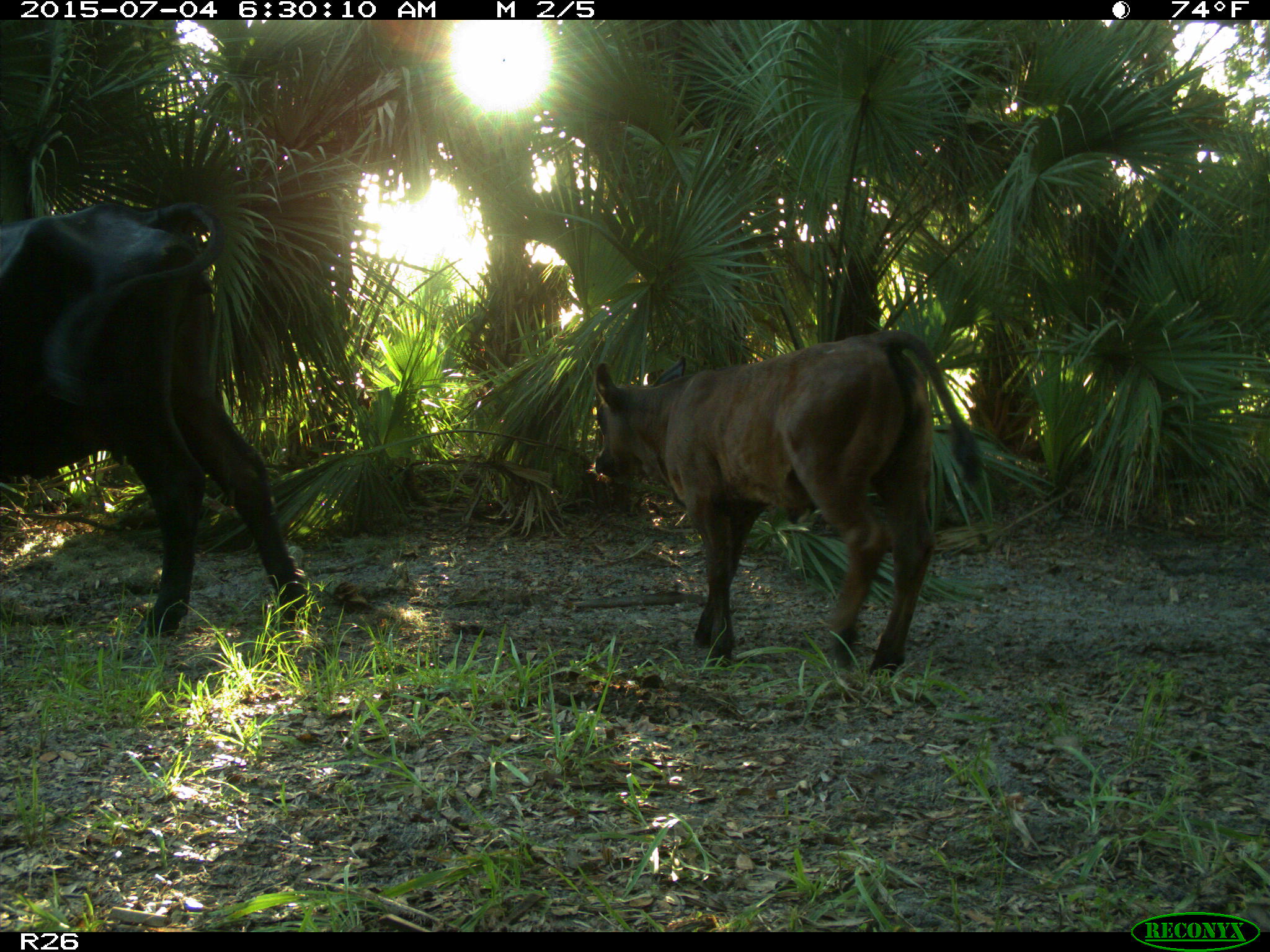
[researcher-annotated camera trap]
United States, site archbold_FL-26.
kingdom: Animalia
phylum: Chordata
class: Mammalia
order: Artiodactyla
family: Bovidae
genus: Bos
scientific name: Bos taurus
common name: domestic cow